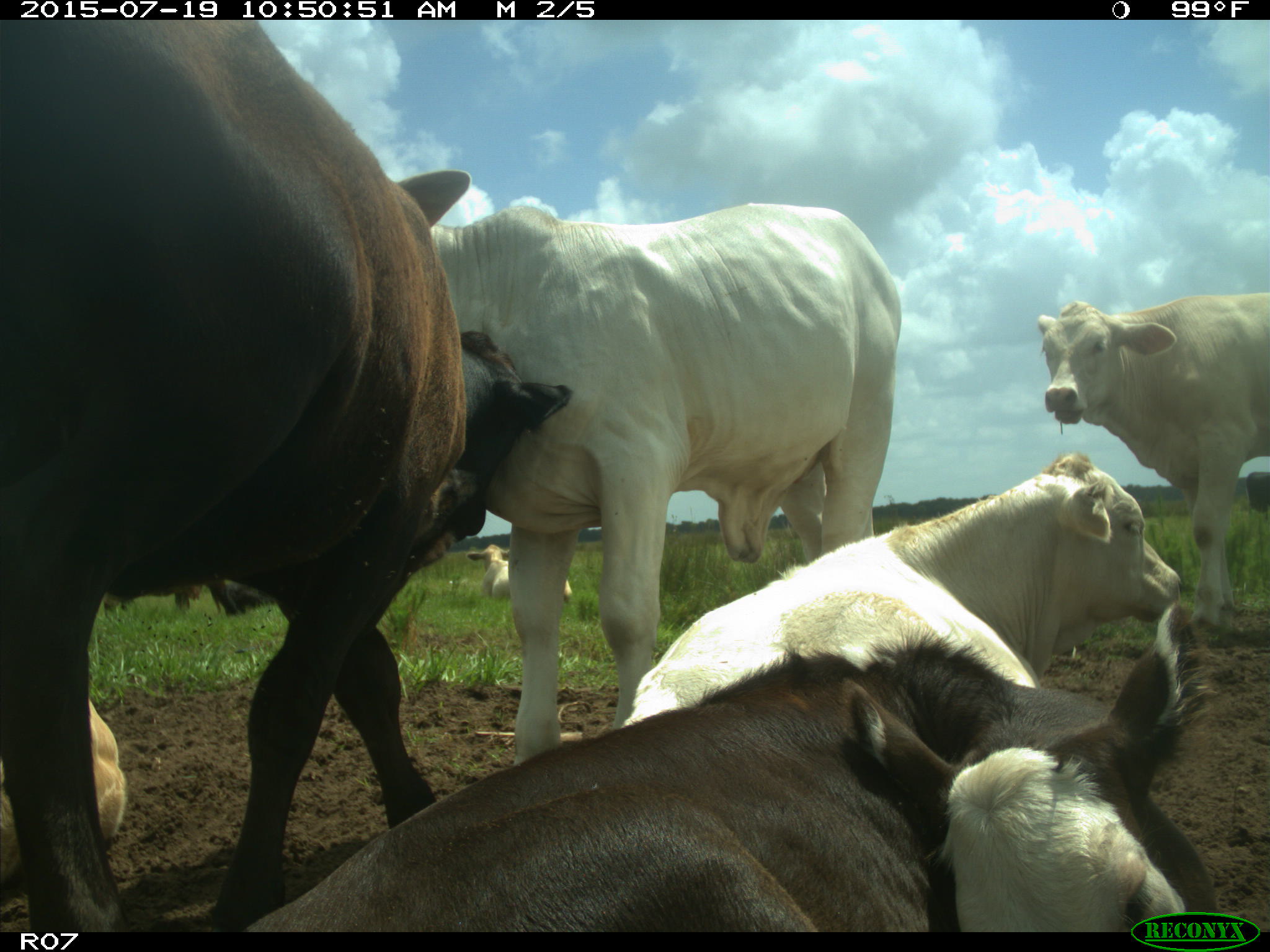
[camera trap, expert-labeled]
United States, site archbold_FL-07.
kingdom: Animalia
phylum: Chordata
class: Mammalia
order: Artiodactyla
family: Bovidae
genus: Bos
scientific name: Bos taurus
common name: domestic cow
Bos taurus (domestic cow).